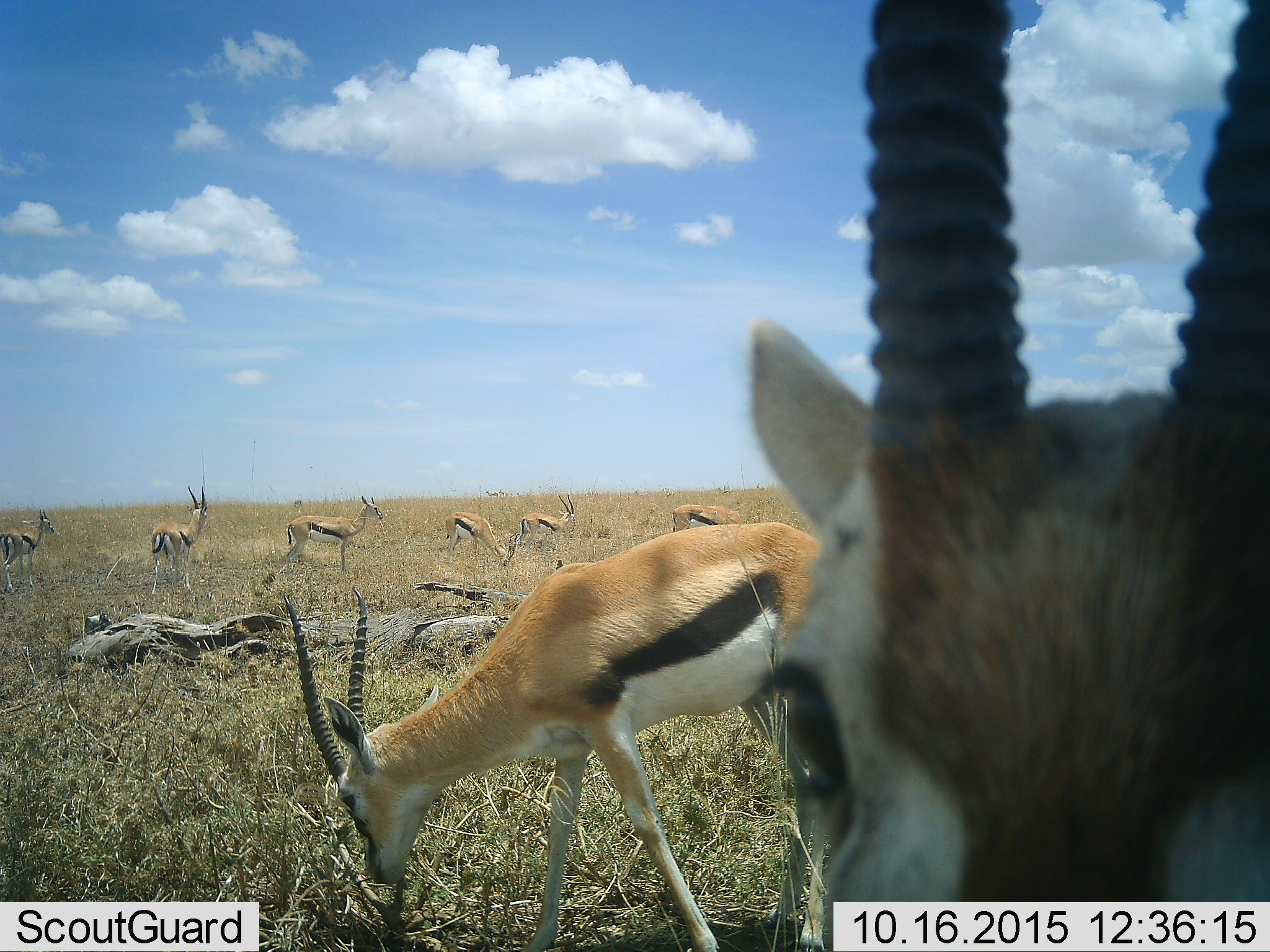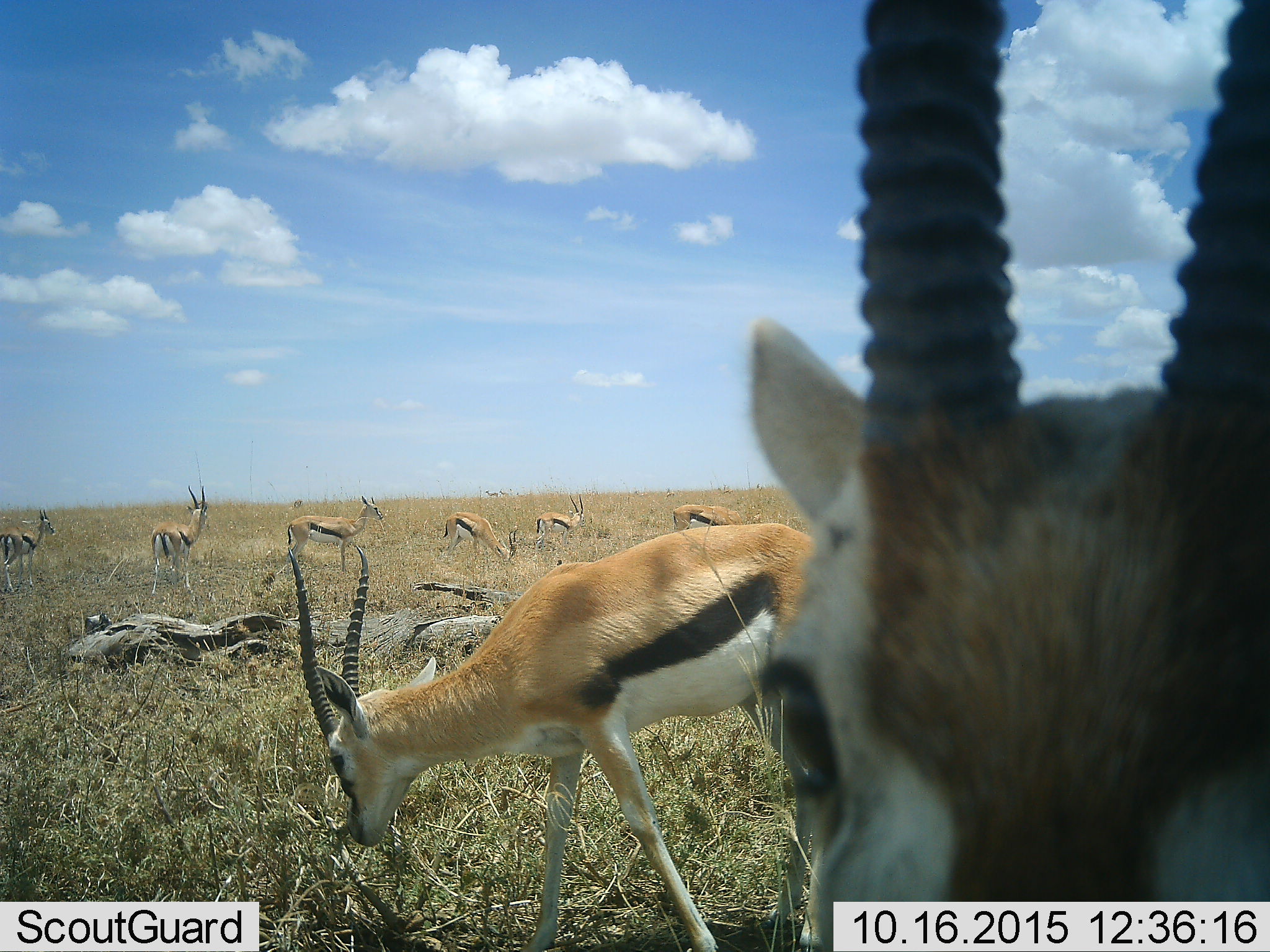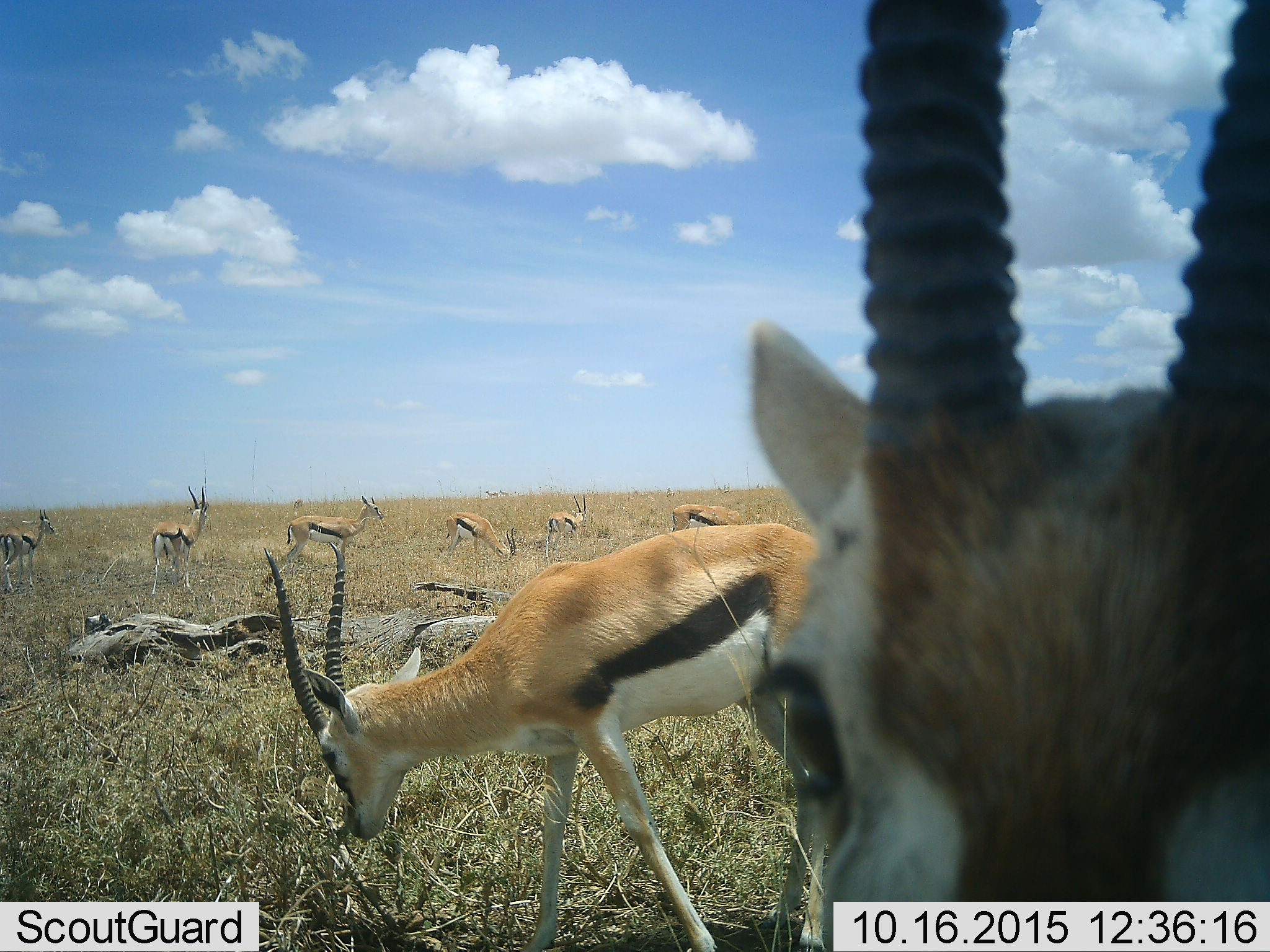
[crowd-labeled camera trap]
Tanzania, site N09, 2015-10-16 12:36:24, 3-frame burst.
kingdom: Animalia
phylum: Chordata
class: Mammalia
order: Artiodactyla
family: Bovidae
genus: Eudorcas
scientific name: Eudorcas thomsonii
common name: thomson's gazelle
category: gazellethomsons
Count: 11-50.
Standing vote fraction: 83%.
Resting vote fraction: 0%.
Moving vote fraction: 17%.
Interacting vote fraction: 0%.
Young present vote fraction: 0%.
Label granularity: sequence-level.